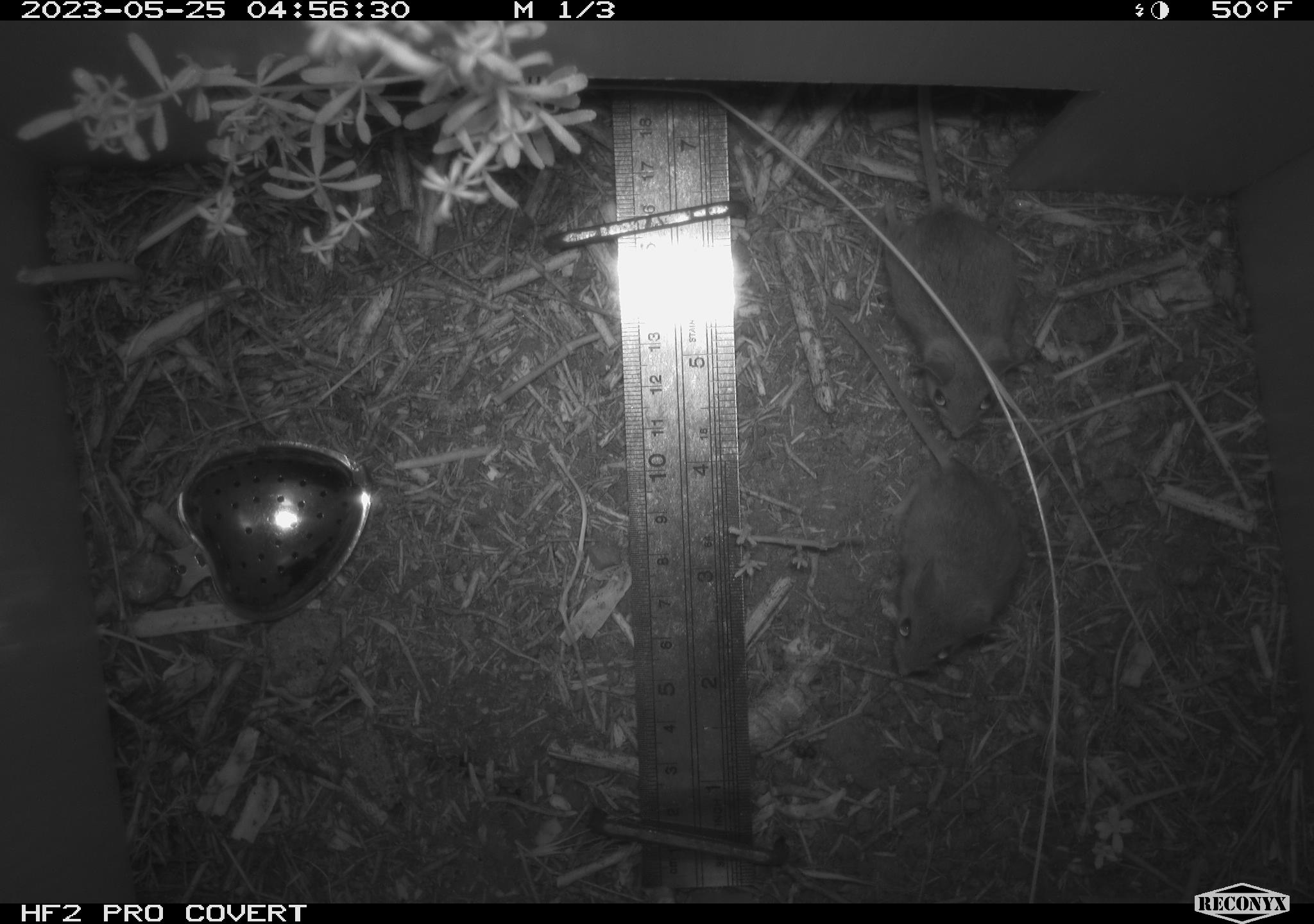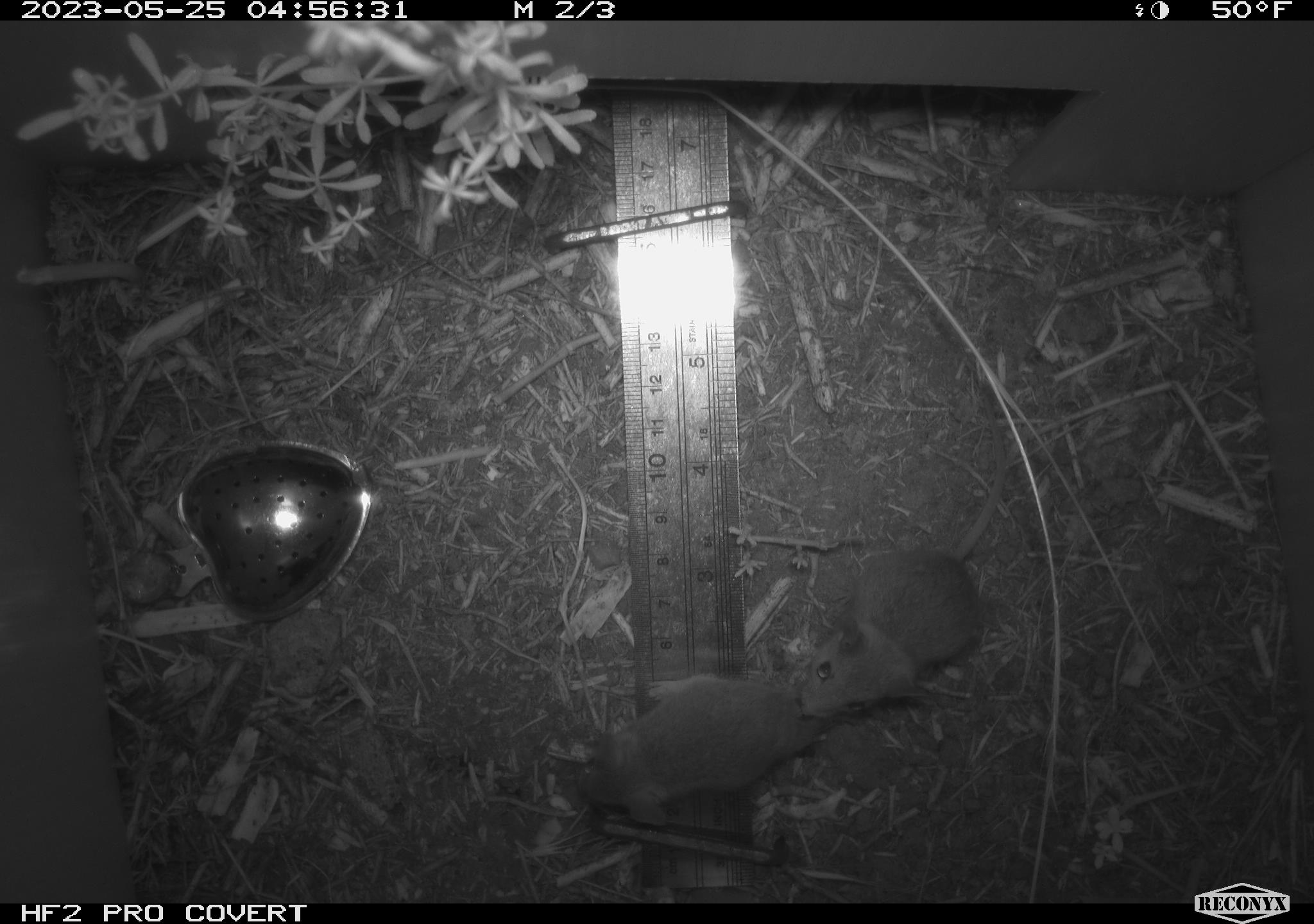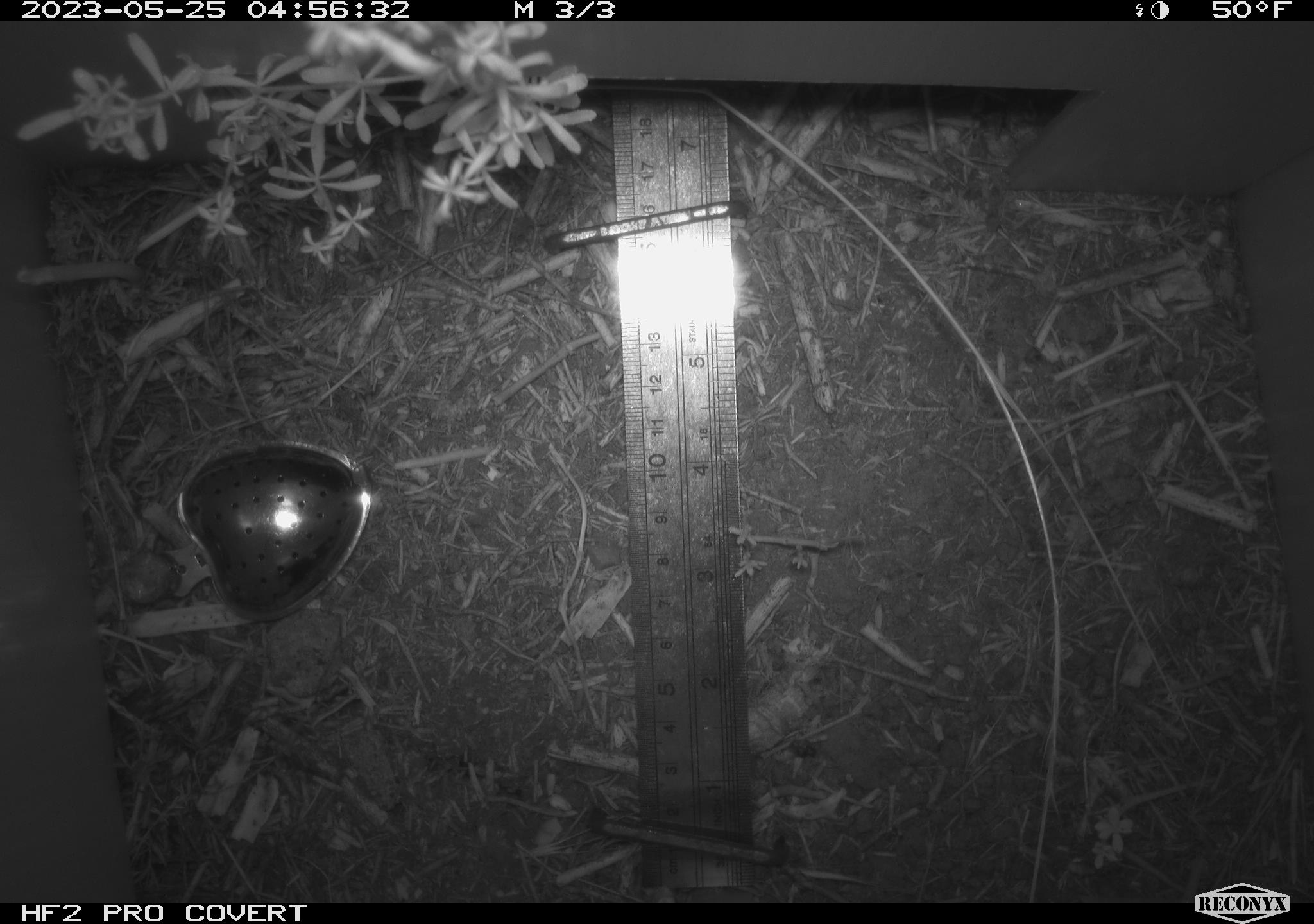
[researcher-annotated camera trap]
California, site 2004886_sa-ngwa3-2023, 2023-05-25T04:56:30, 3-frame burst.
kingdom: Animalia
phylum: Chordata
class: Mammalia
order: Rodentia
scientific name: Rodentia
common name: mouse species